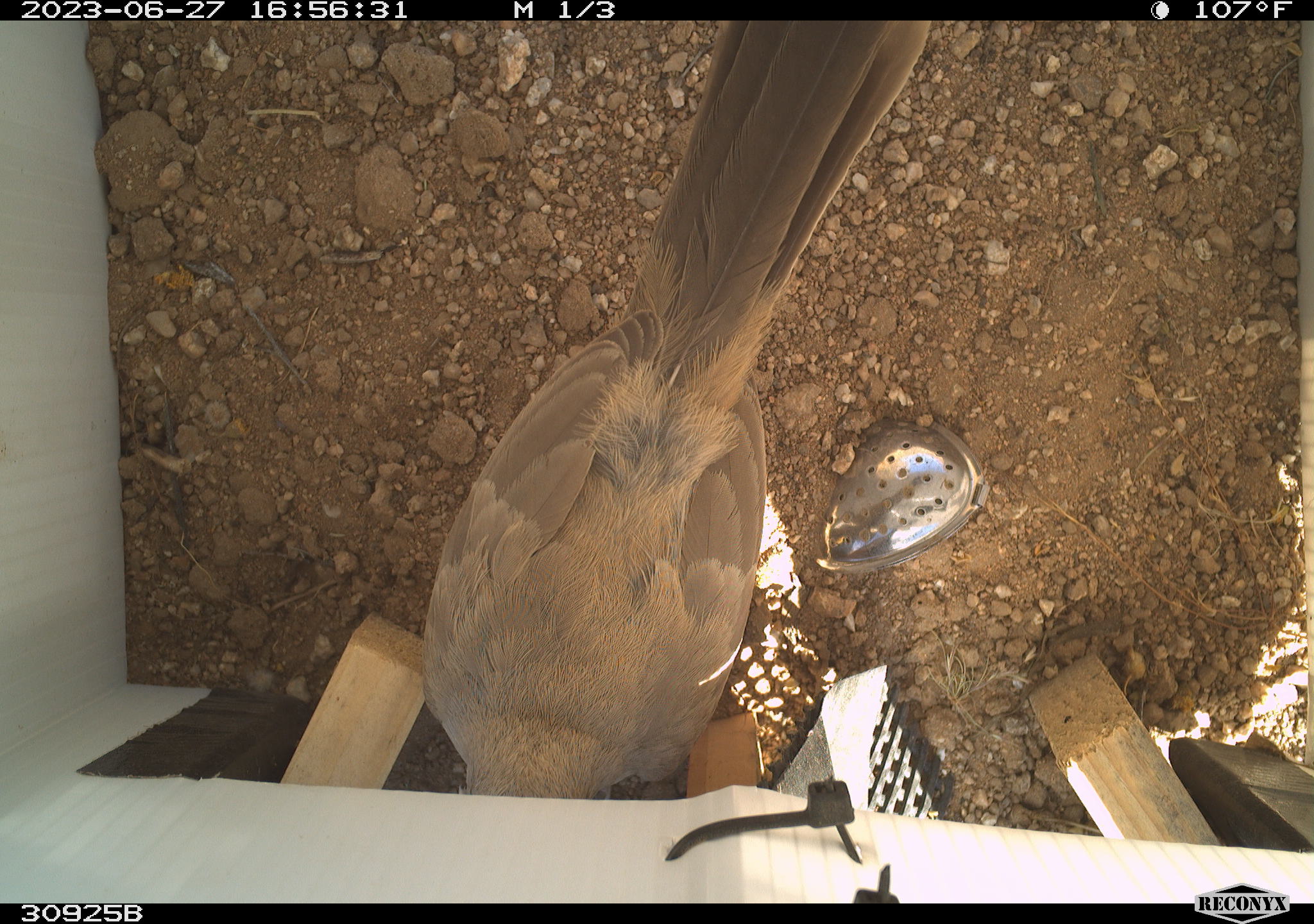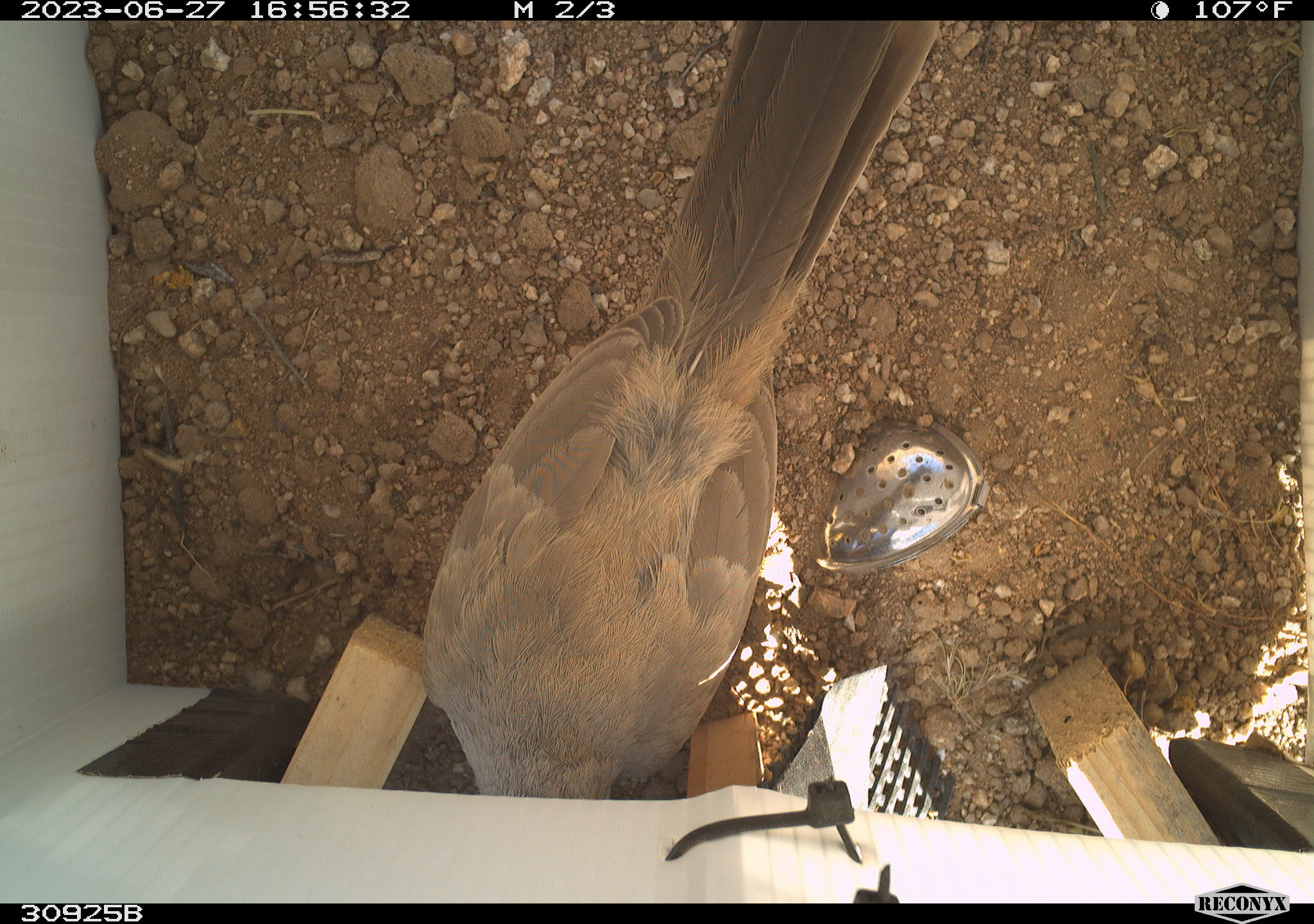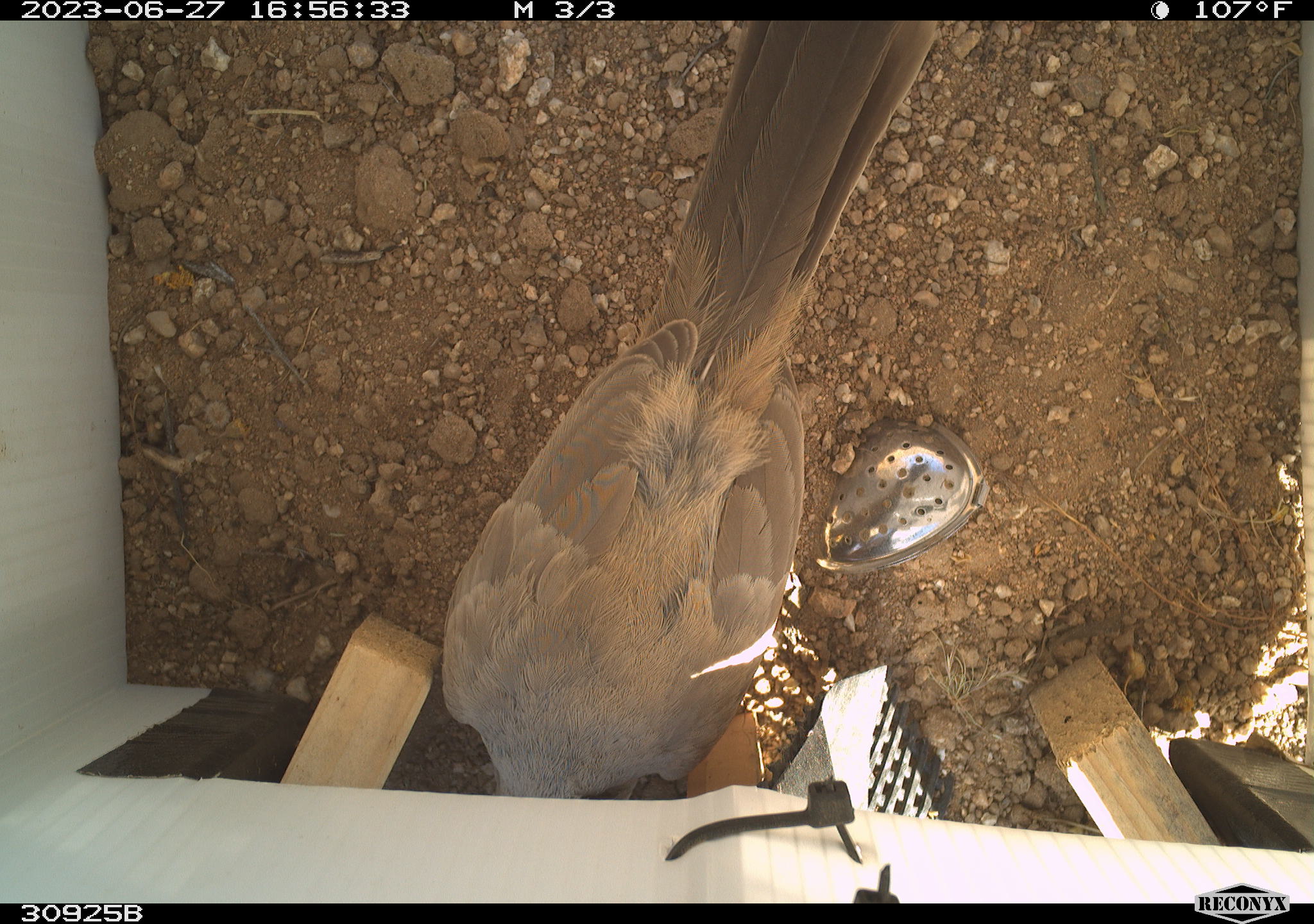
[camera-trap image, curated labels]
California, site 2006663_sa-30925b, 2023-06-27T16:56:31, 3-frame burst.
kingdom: Animalia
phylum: Chordata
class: Aves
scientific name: Aves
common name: bird